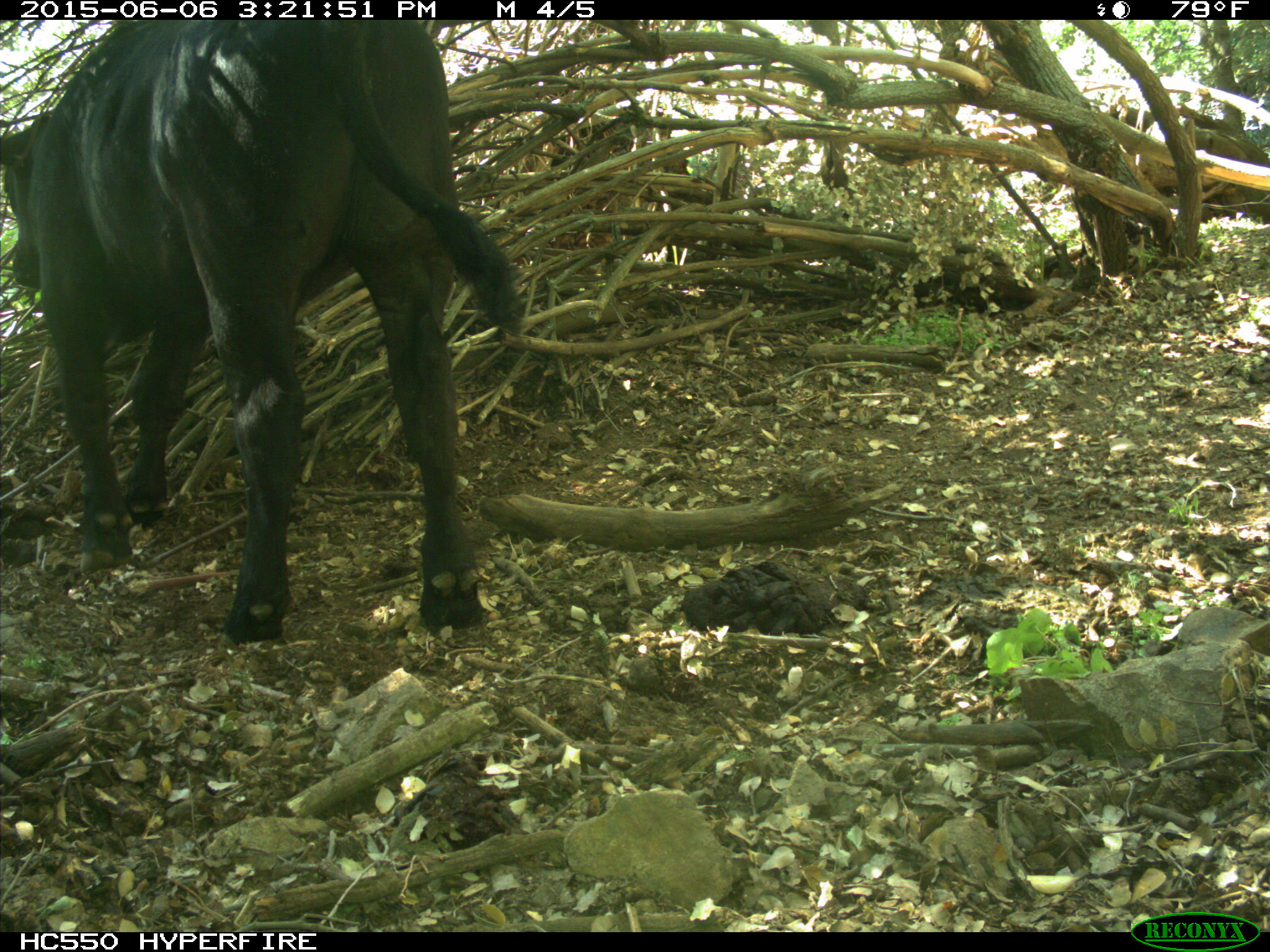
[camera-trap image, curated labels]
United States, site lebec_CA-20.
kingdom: Animalia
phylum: Chordata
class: Mammalia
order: Artiodactyla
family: Bovidae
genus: Bos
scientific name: Bos taurus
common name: domestic cow